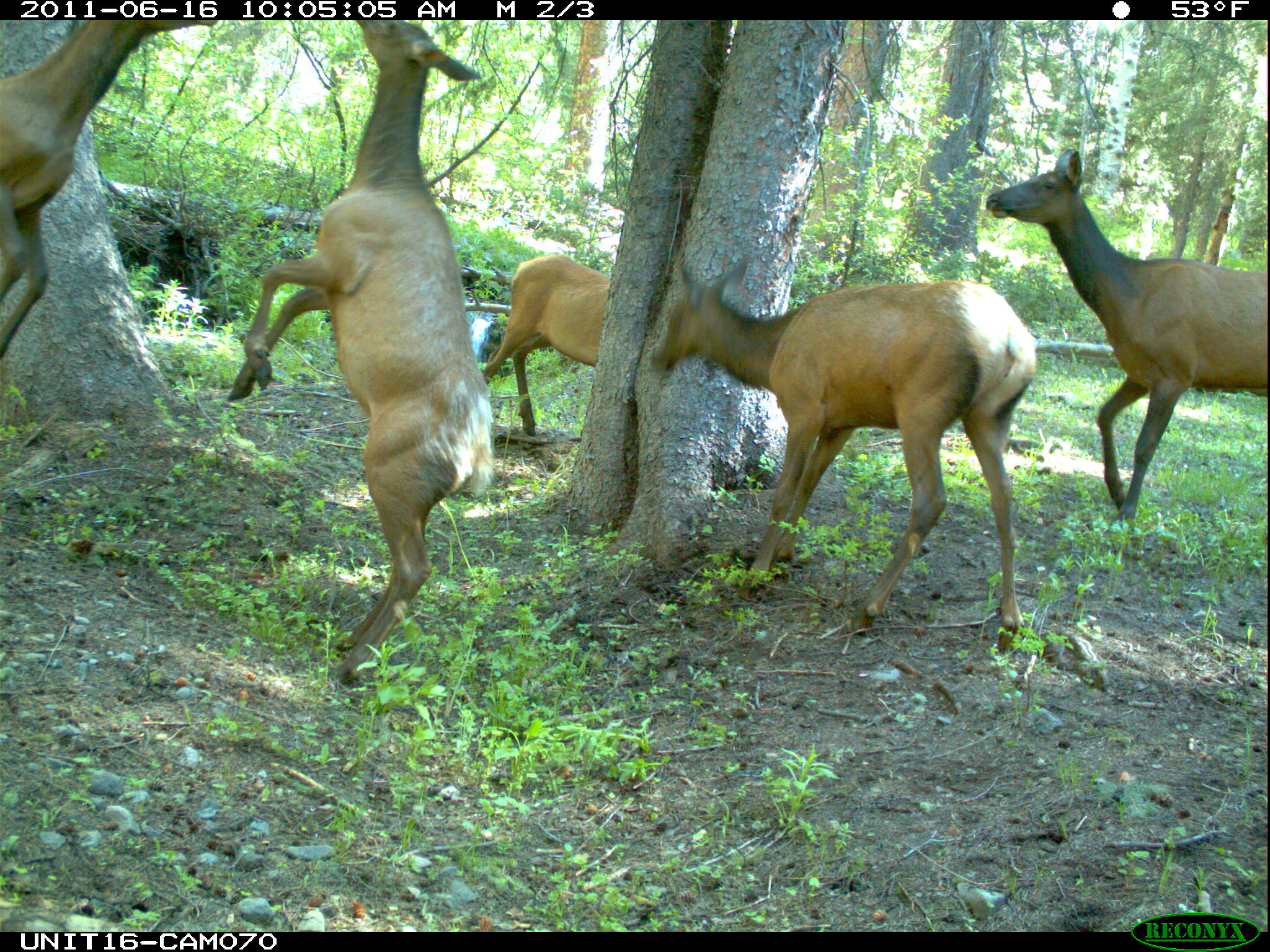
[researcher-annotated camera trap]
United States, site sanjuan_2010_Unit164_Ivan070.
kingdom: Animalia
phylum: Chordata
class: Mammalia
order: Artiodactyla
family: Cervidae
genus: Cervus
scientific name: Cervus elaphus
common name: red deer